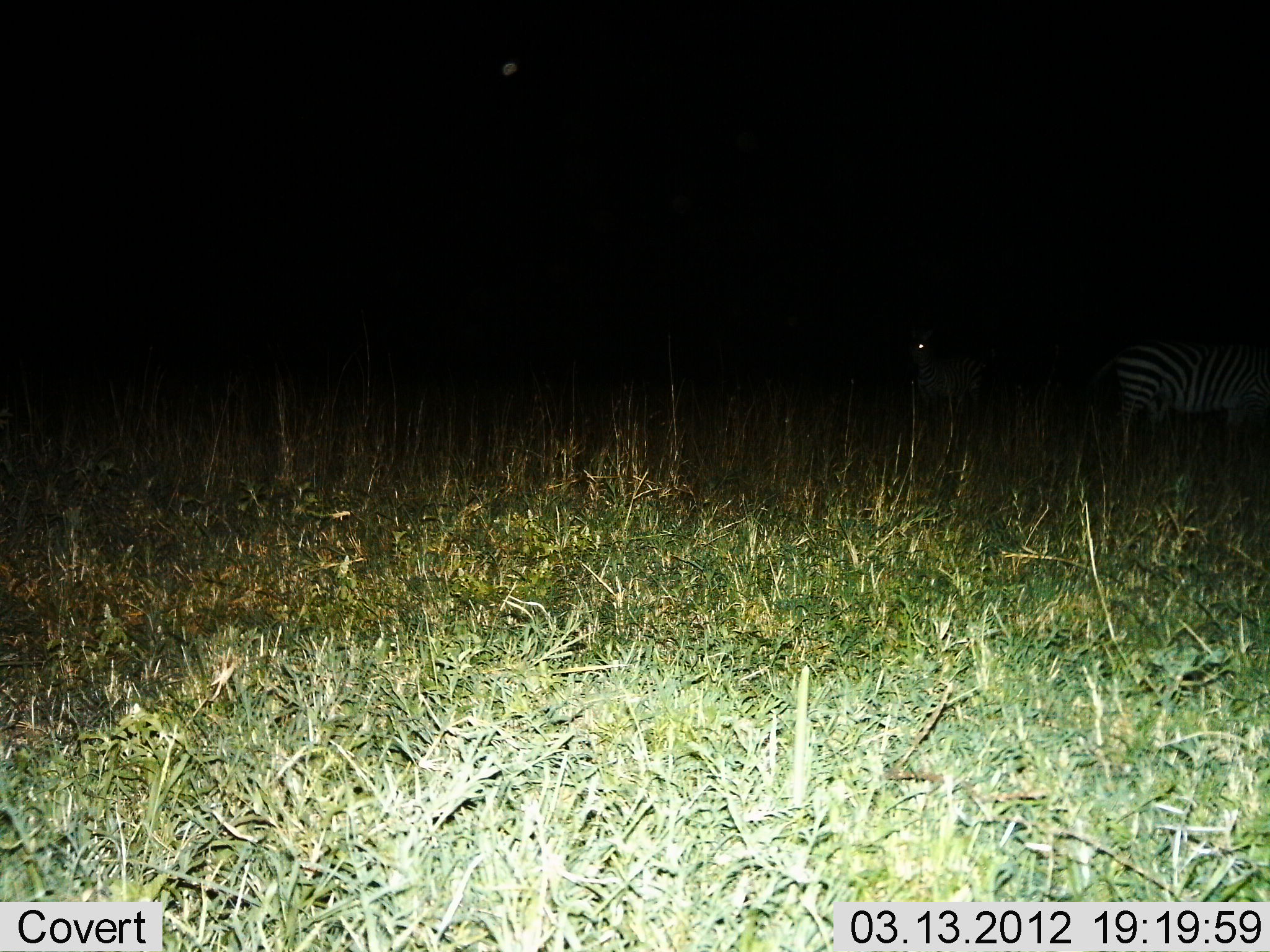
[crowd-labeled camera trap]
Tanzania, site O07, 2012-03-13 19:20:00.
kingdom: Animalia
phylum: Chordata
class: Mammalia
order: Perissodactyla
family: Equidae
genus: Equus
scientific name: Equus quagga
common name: plains zebra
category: zebra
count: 2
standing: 88%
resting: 6%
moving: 6%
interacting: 0%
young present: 0%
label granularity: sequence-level